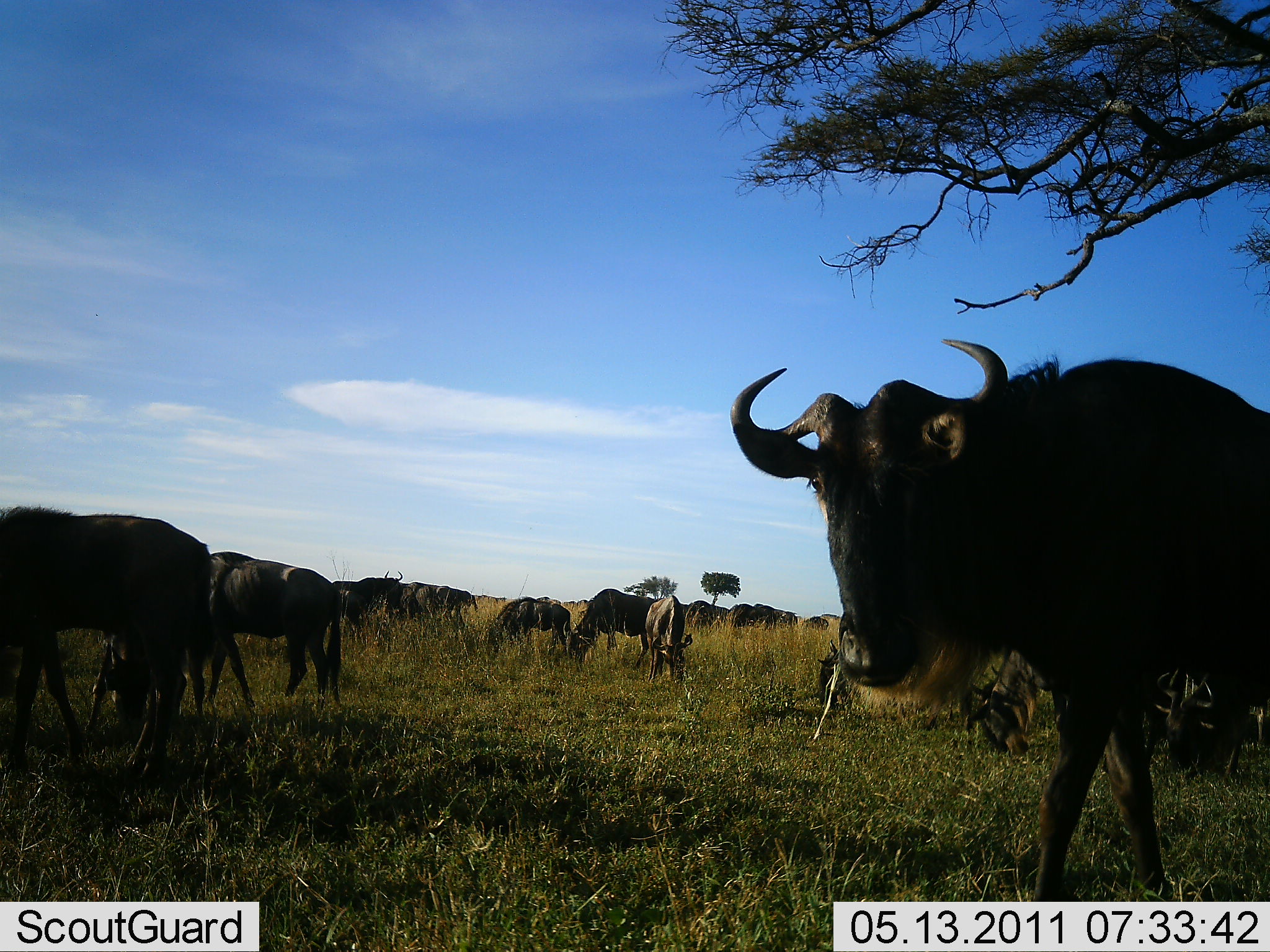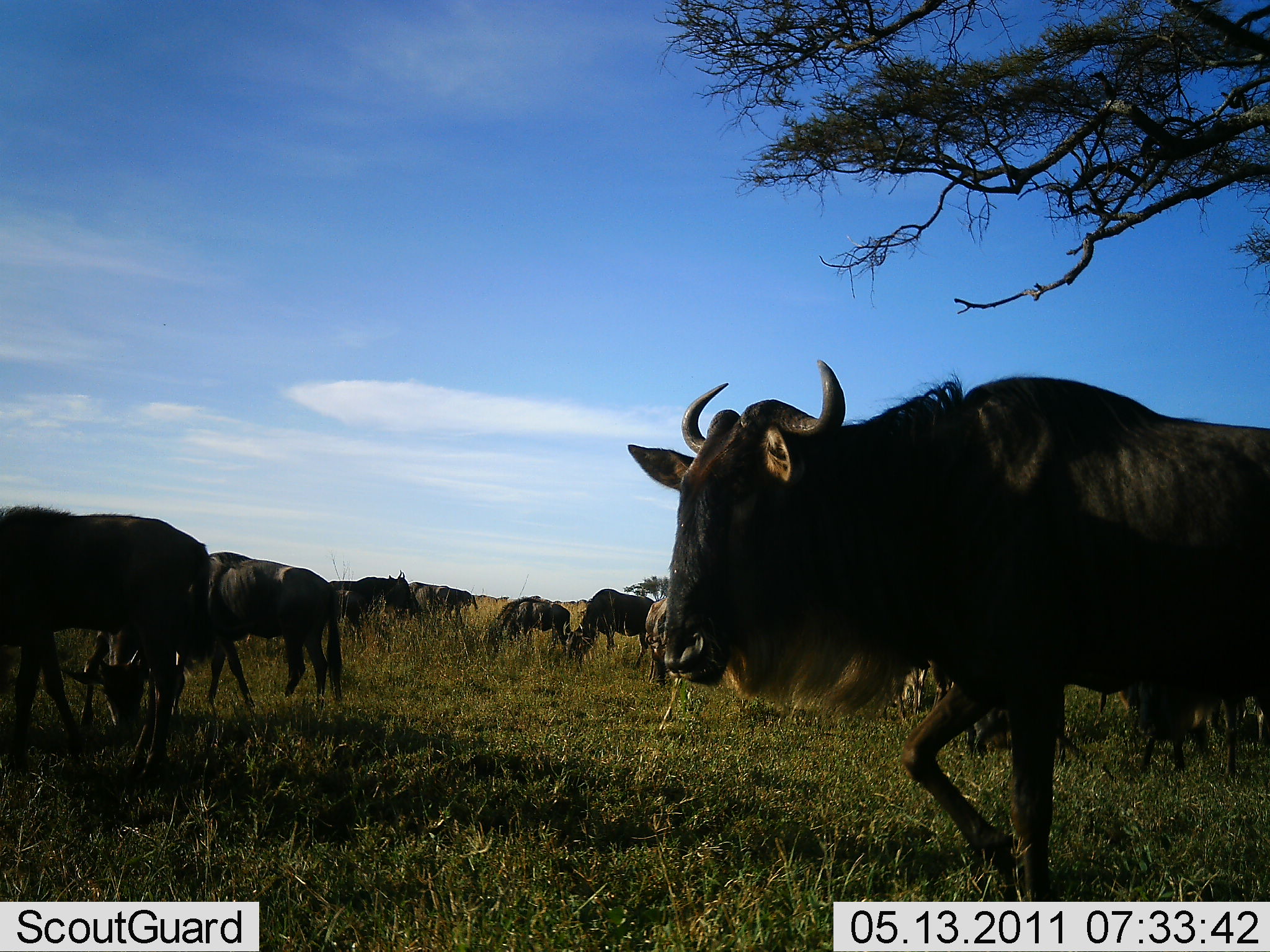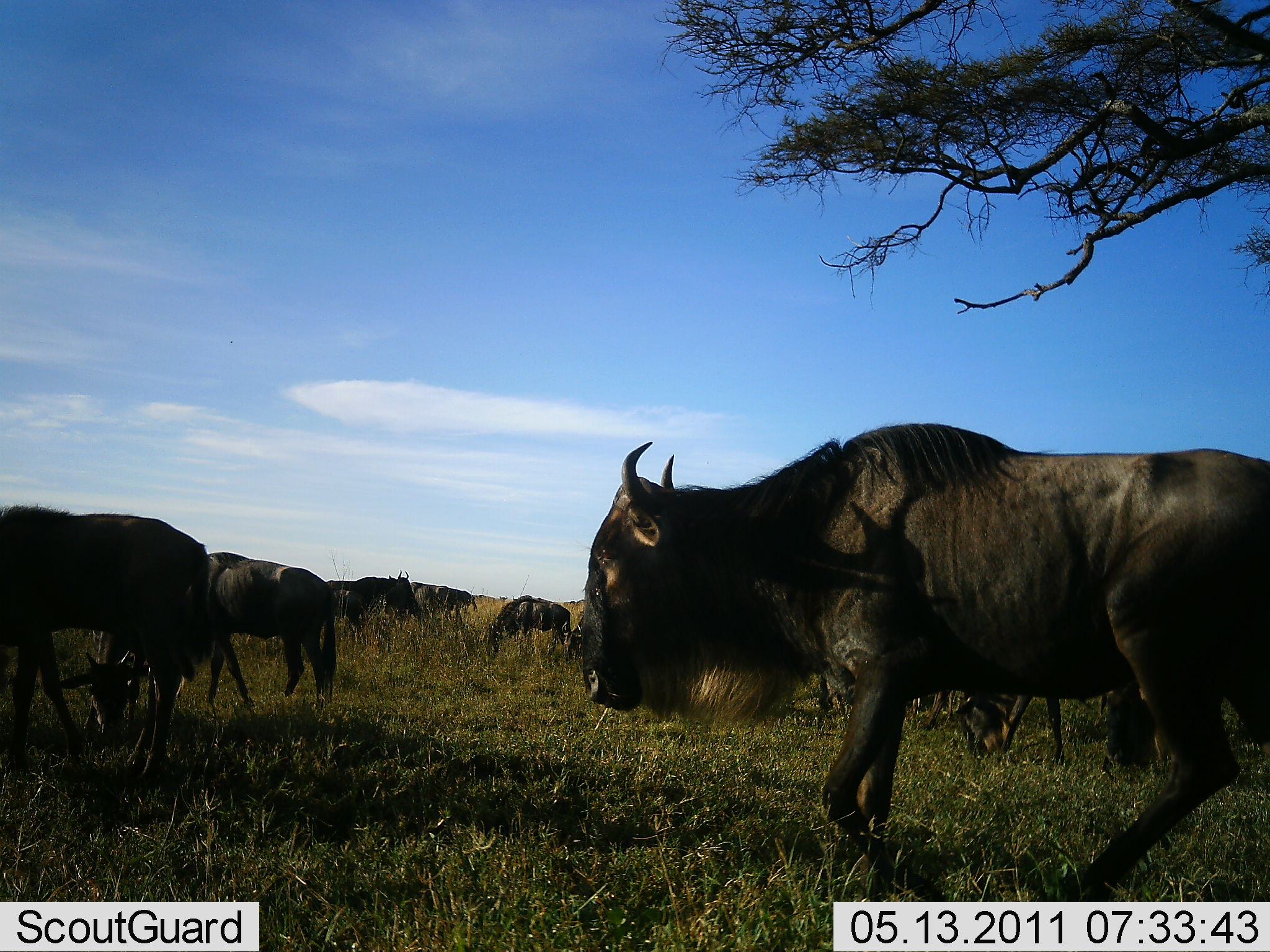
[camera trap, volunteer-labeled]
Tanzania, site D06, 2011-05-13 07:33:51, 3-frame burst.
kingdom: Animalia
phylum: Chordata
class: Mammalia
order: Artiodactyla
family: Bovidae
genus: Connochaetes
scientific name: Connochaetes taurinus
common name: blue wildebeest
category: wildebeest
Wildebeest (blue wildebeest) (Connochaetes taurinus), count 11-50. Behavior (volunteer vote fractions): standing 42%, resting 8%, moving 50%, interacting 25%. Young present (vote fraction): 0%. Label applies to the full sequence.